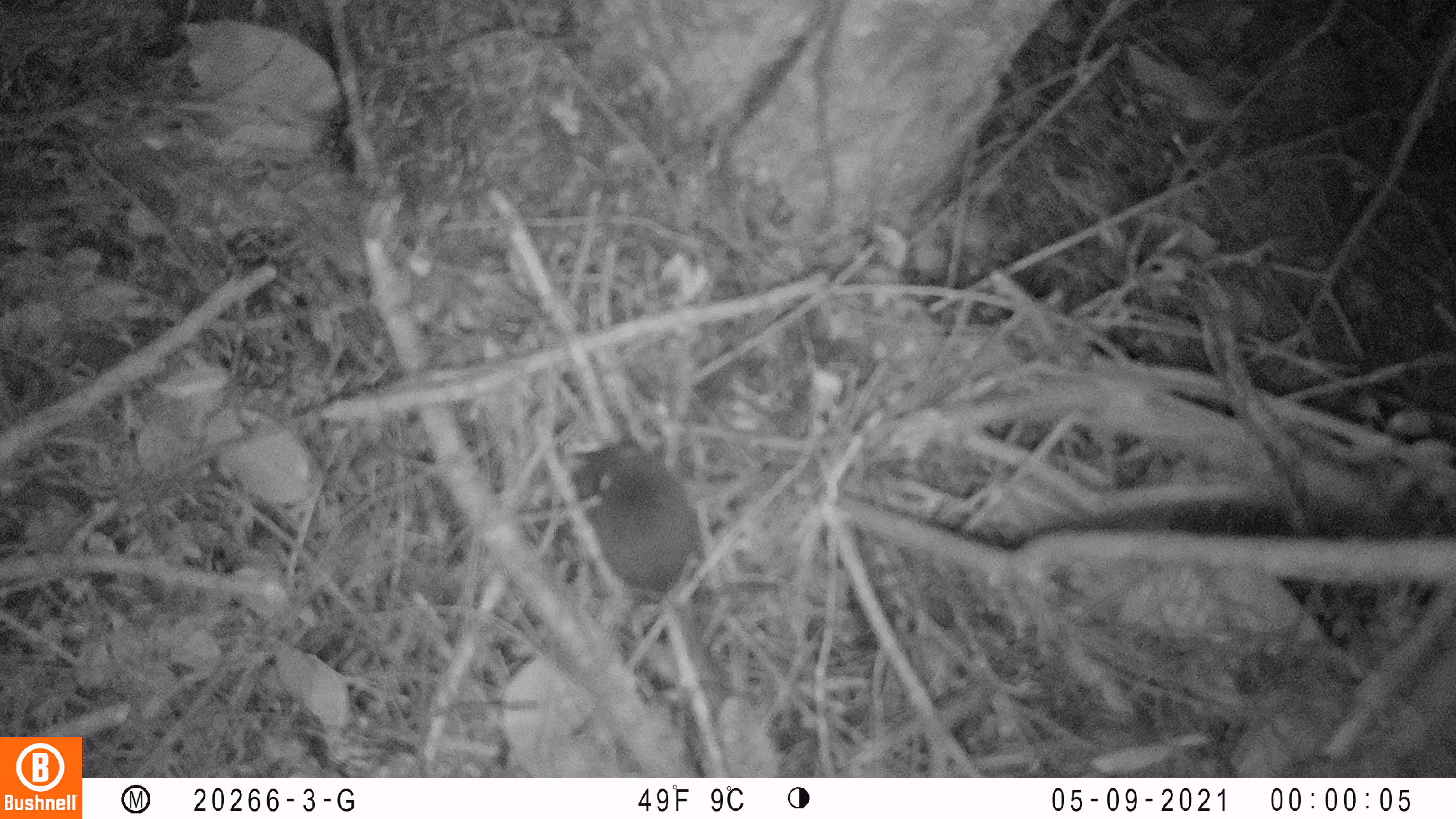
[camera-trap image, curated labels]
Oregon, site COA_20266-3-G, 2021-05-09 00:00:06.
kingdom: Animalia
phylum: Chordata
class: Mammalia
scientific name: Mammalia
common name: small mammal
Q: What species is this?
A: Small mammal (Mammalia).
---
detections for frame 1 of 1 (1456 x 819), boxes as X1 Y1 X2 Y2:
small mammal: 550 417 761 678